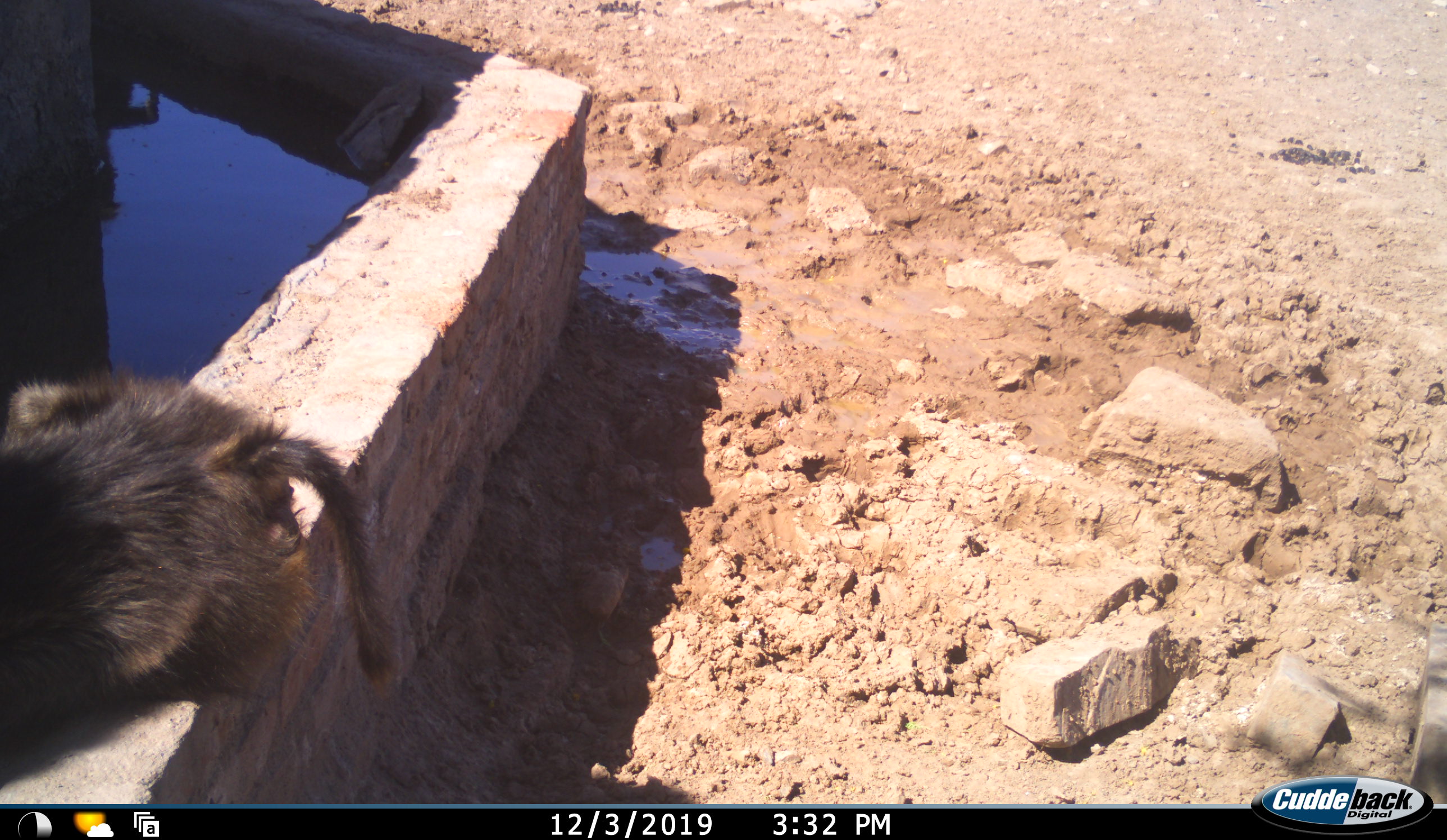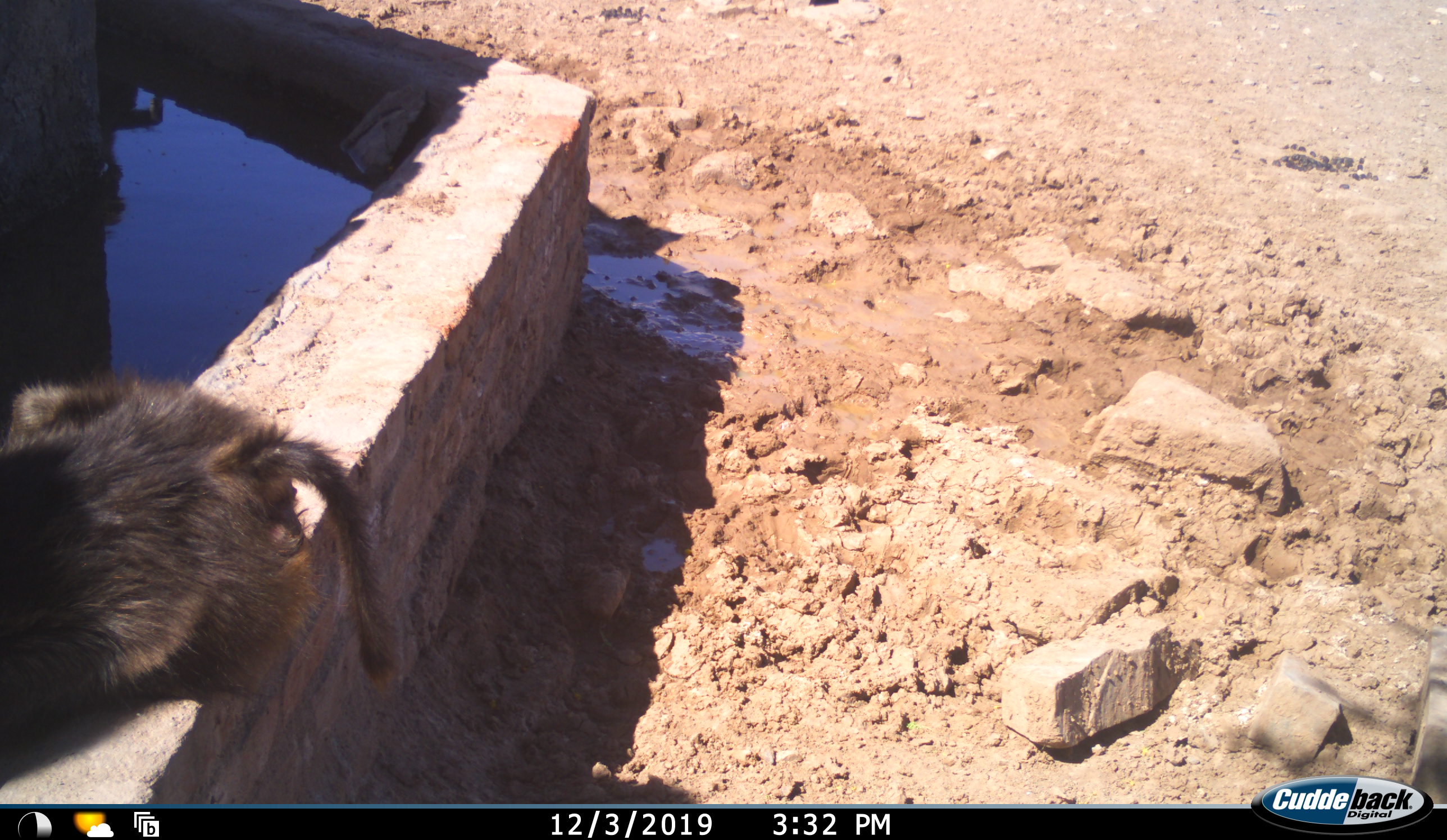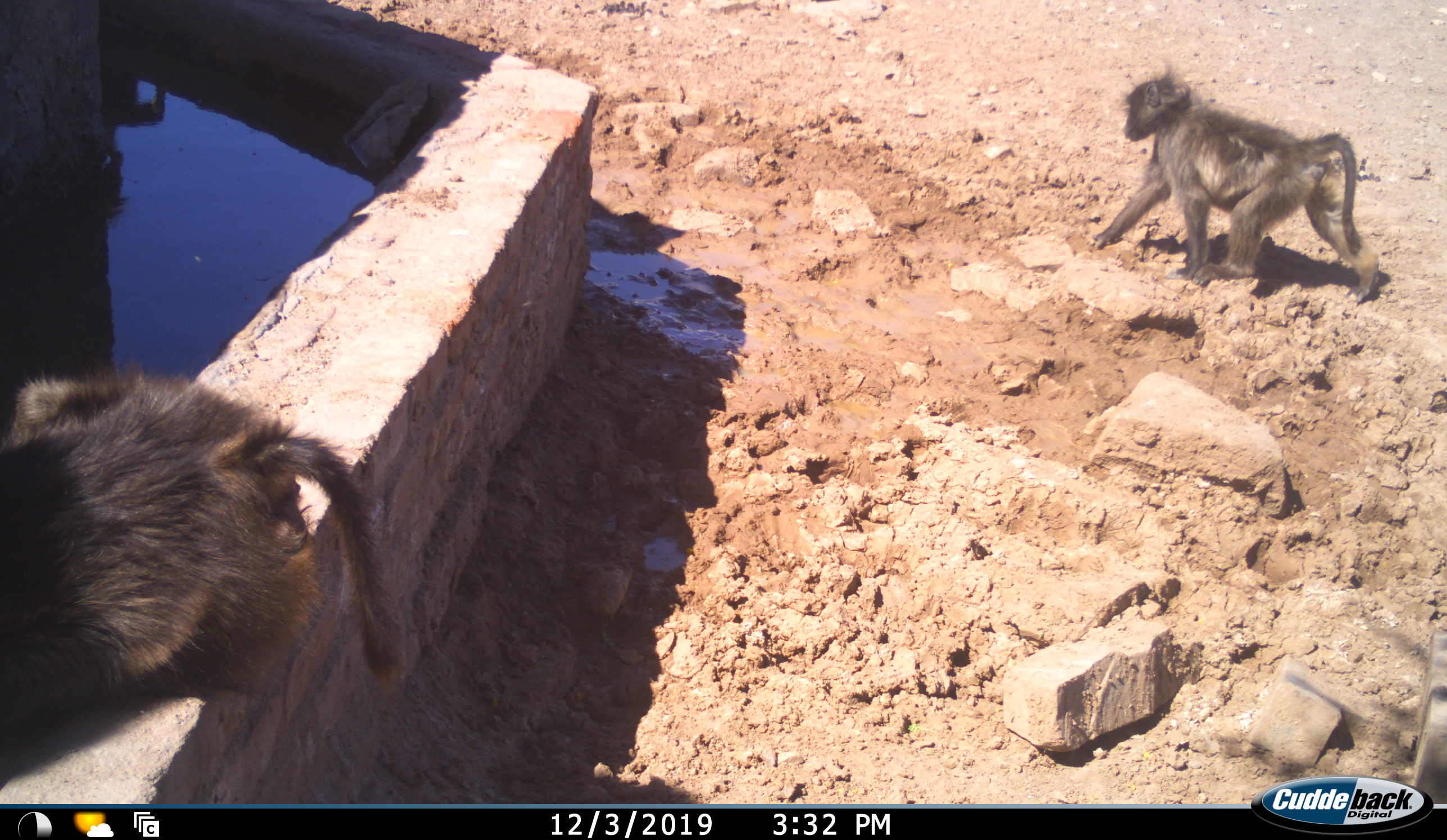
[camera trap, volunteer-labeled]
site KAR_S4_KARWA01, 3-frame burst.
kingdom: Animalia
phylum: Chordata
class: Mammalia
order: Primates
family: Cercopithecidae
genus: Papio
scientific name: Papio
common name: baboon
Baboon (Papio), count 2. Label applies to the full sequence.